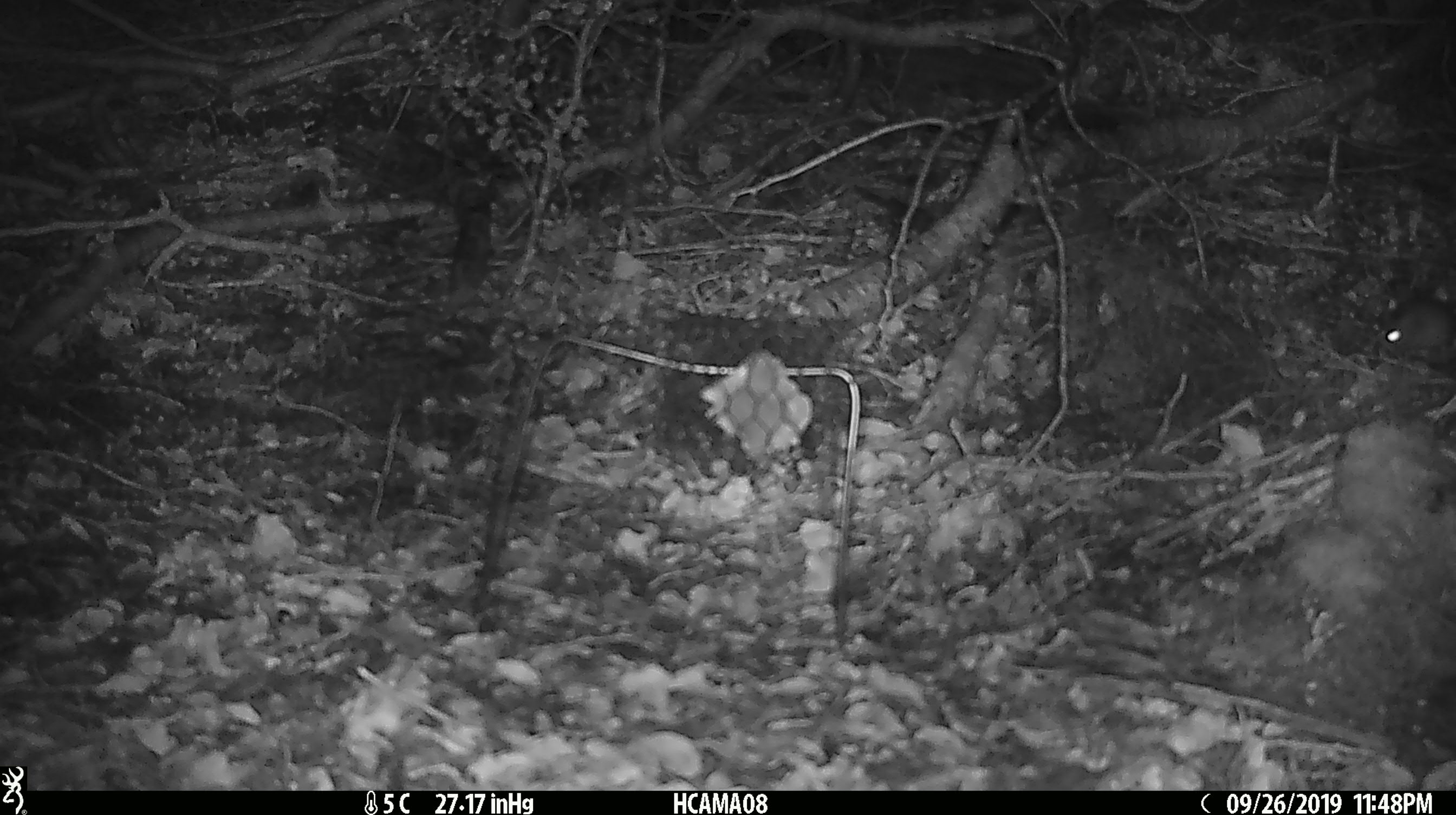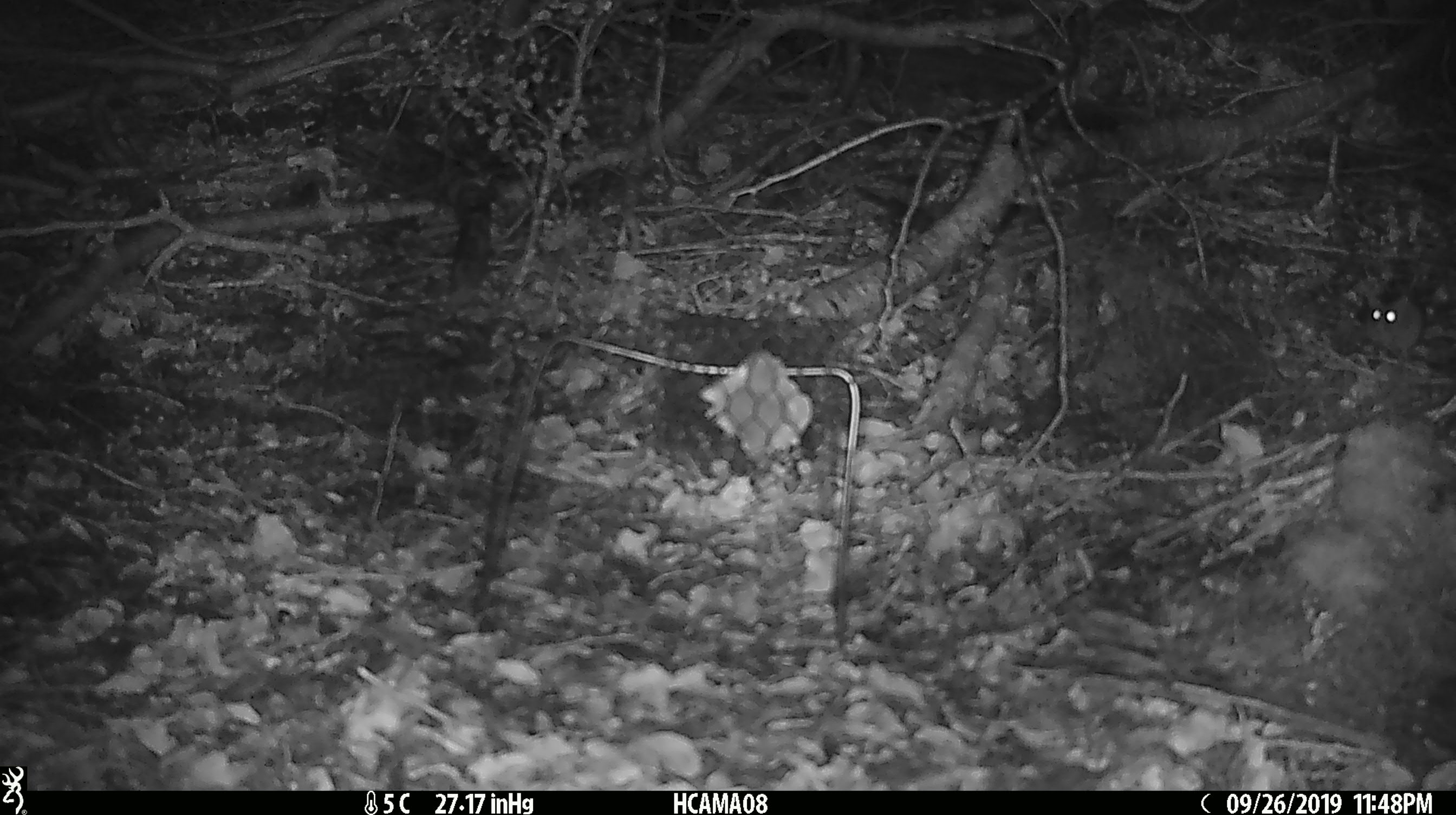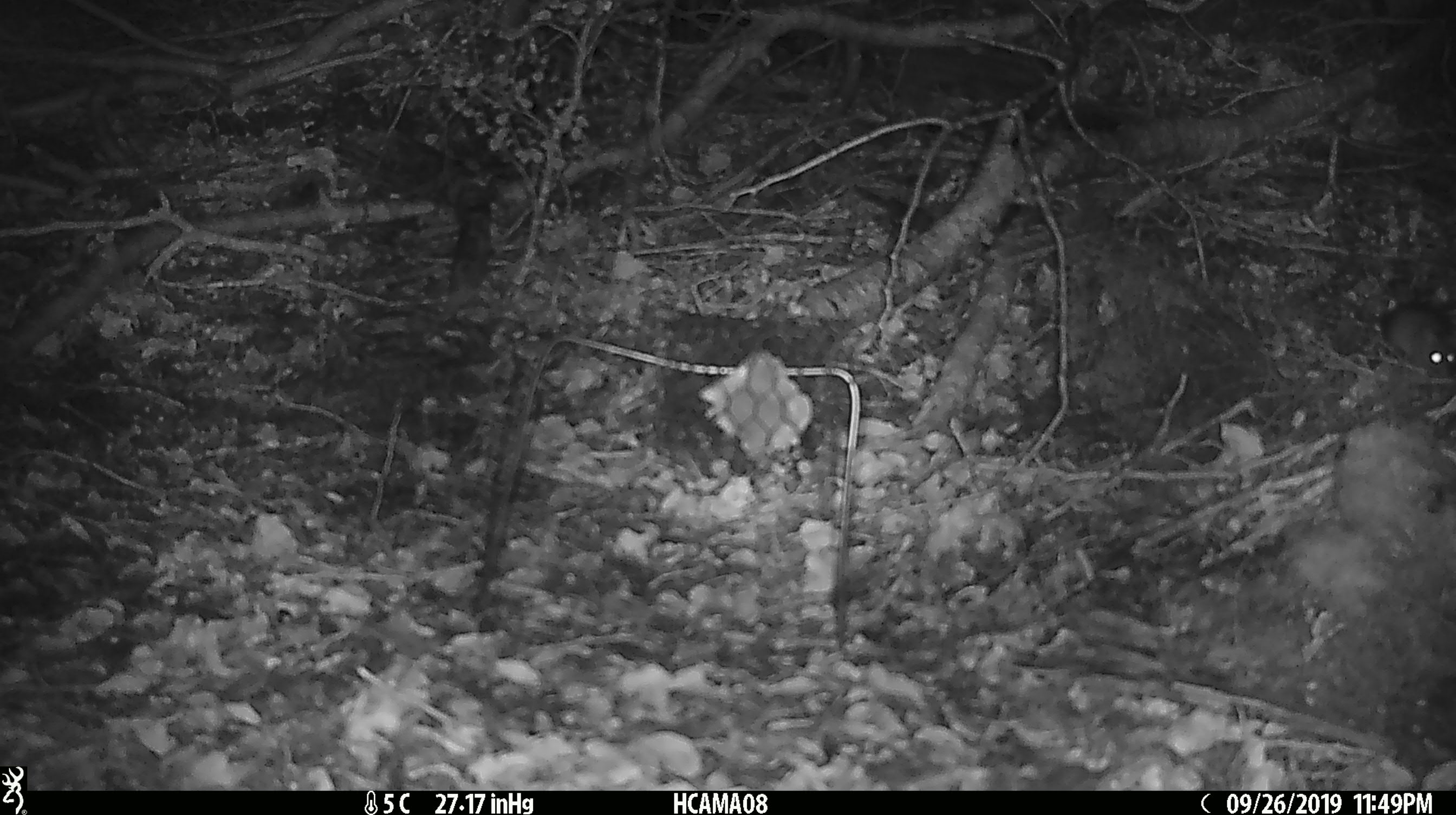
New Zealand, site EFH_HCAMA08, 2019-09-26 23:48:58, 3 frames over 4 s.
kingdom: Animalia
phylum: Chordata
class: Mammalia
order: Rodentia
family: Muridae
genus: Mus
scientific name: Mus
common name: mouse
Mouse (Mus).